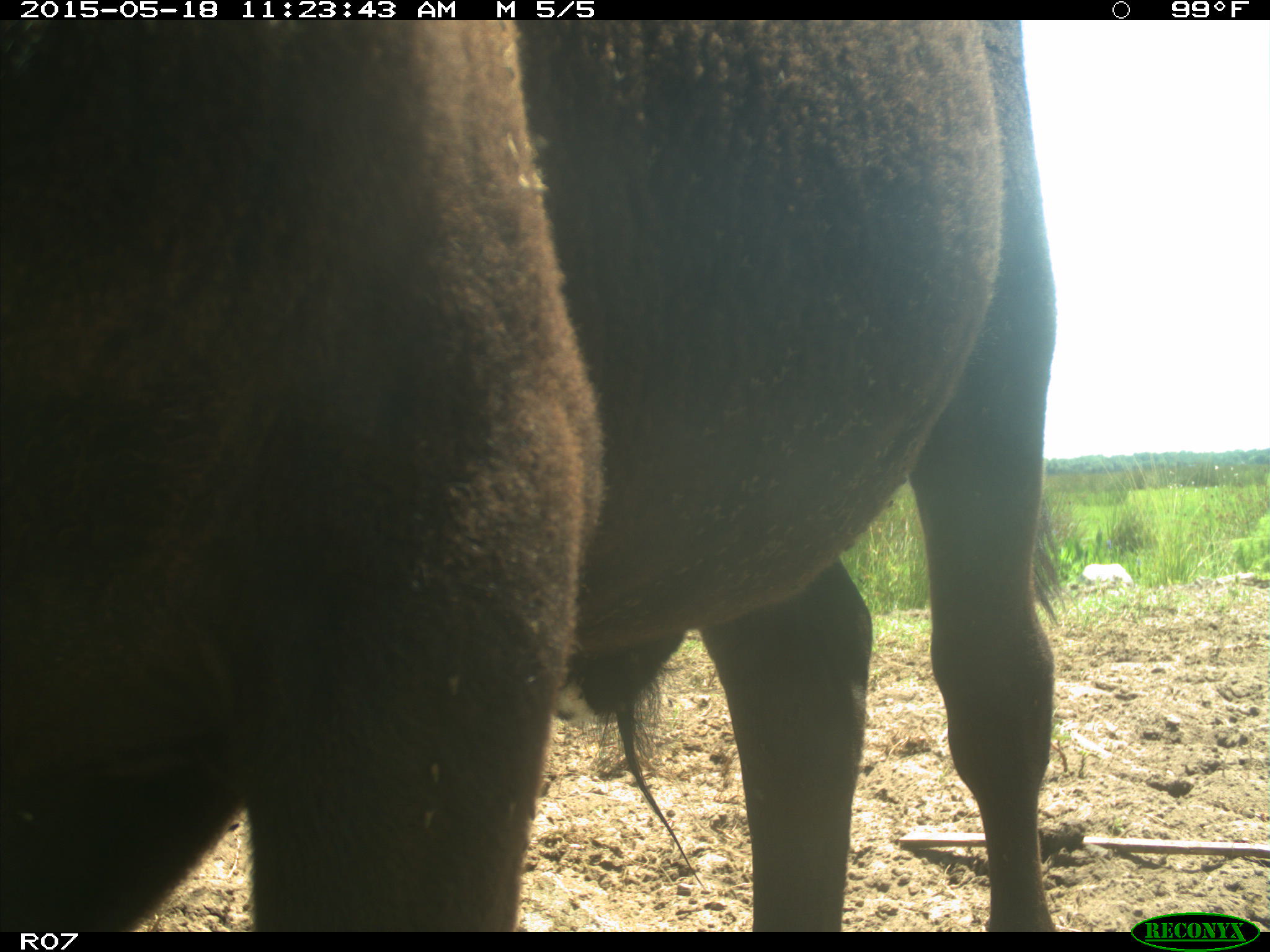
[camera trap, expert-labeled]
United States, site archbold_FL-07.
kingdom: Animalia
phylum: Chordata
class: Mammalia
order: Artiodactyla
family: Bovidae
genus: Bos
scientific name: Bos taurus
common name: domestic cow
Bos taurus (domestic cow).